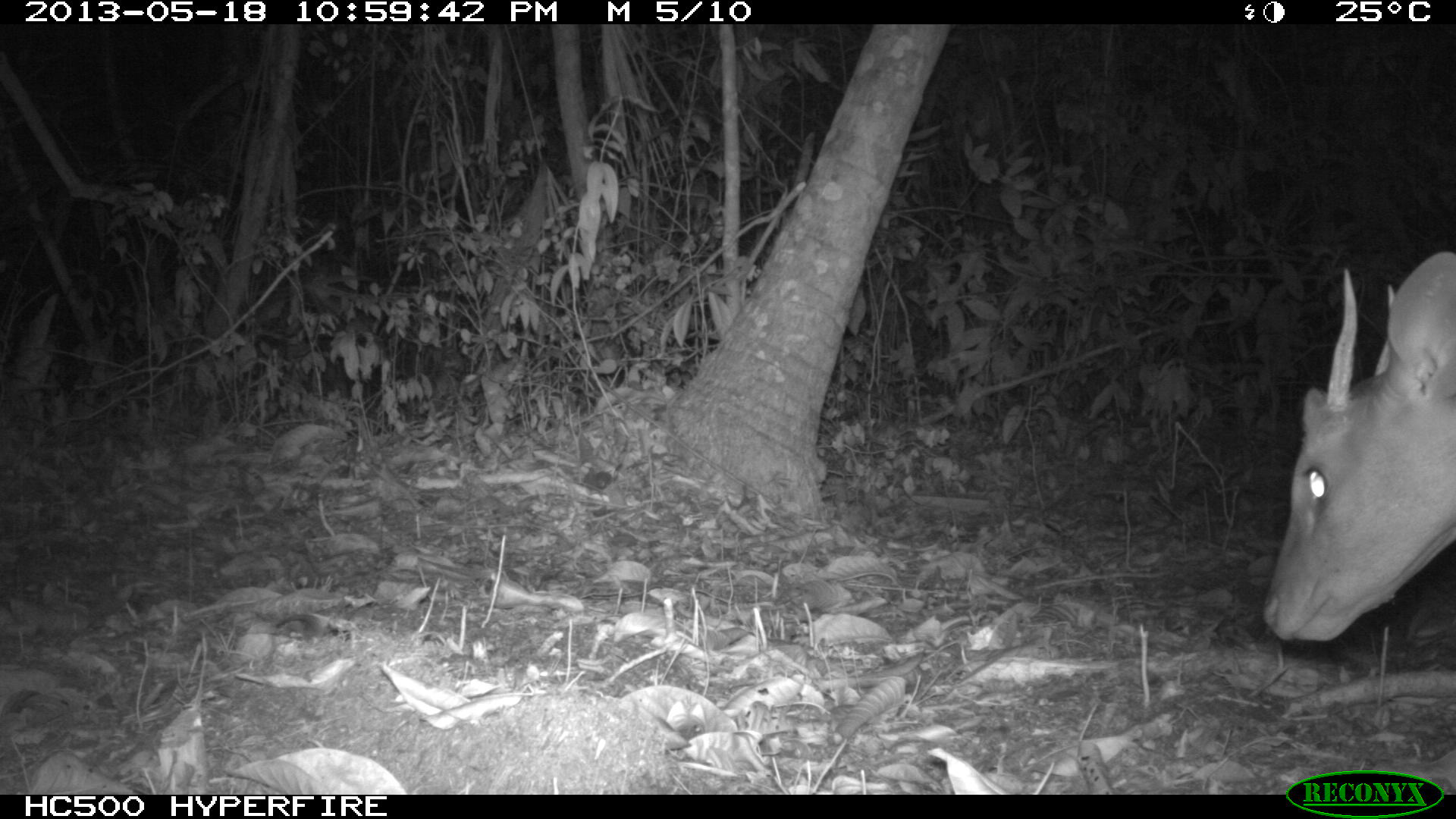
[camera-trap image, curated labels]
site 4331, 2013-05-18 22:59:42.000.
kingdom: Animalia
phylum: Chordata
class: Mammalia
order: Artiodactyla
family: Cervidae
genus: Mazama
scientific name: Mazama temama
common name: central american red brocket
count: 1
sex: male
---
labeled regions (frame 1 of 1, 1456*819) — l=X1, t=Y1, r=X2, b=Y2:
mazama temama: l=1260, t=248, r=1454, b=645